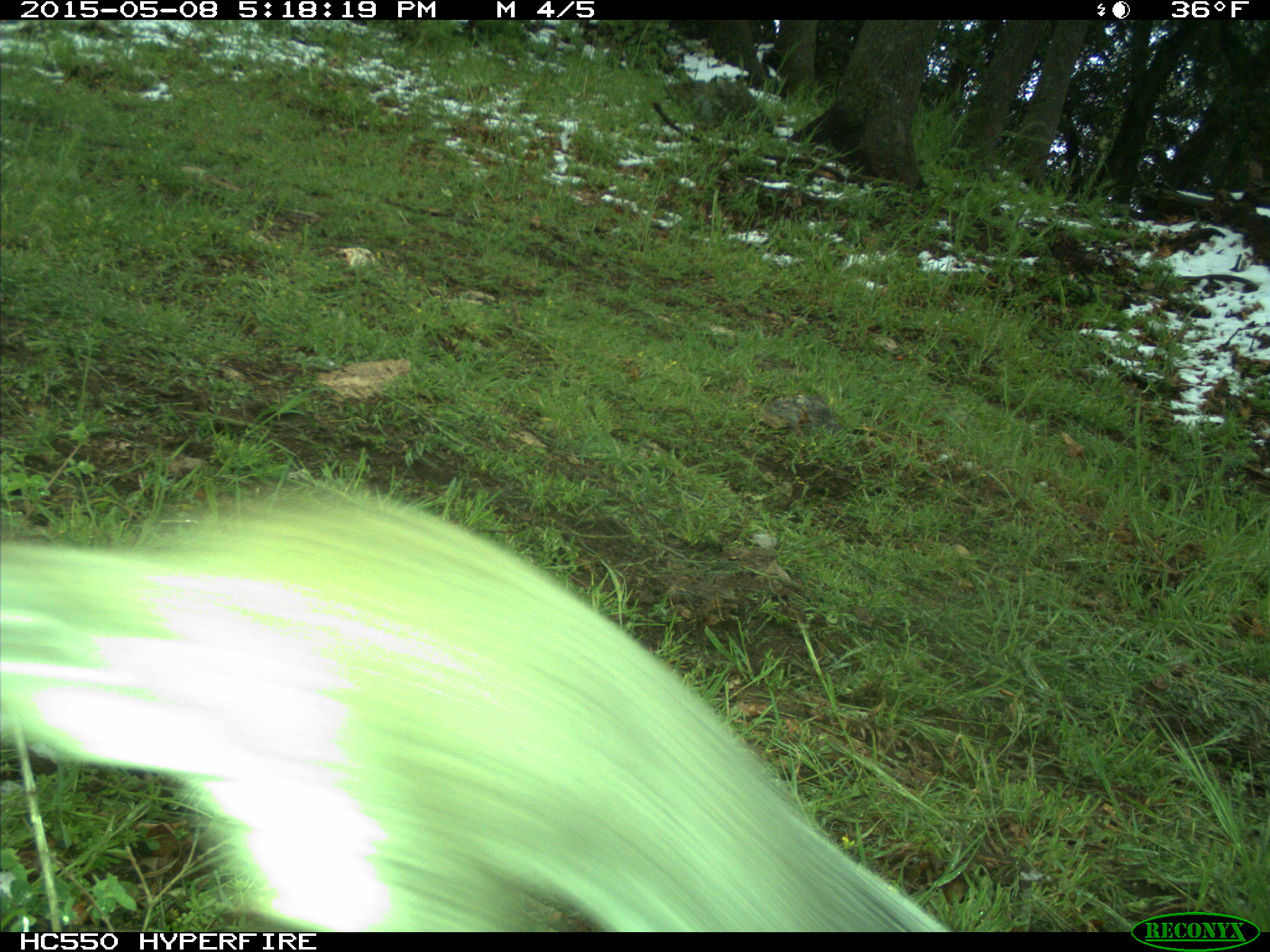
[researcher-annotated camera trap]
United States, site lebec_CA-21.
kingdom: Animalia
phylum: Chordata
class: Mammalia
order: Rodentia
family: Sciuridae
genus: Sciurus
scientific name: Sciurus carolinensis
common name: eastern gray squirrel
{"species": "Sciurus carolinensis (eastern gray squirrel)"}